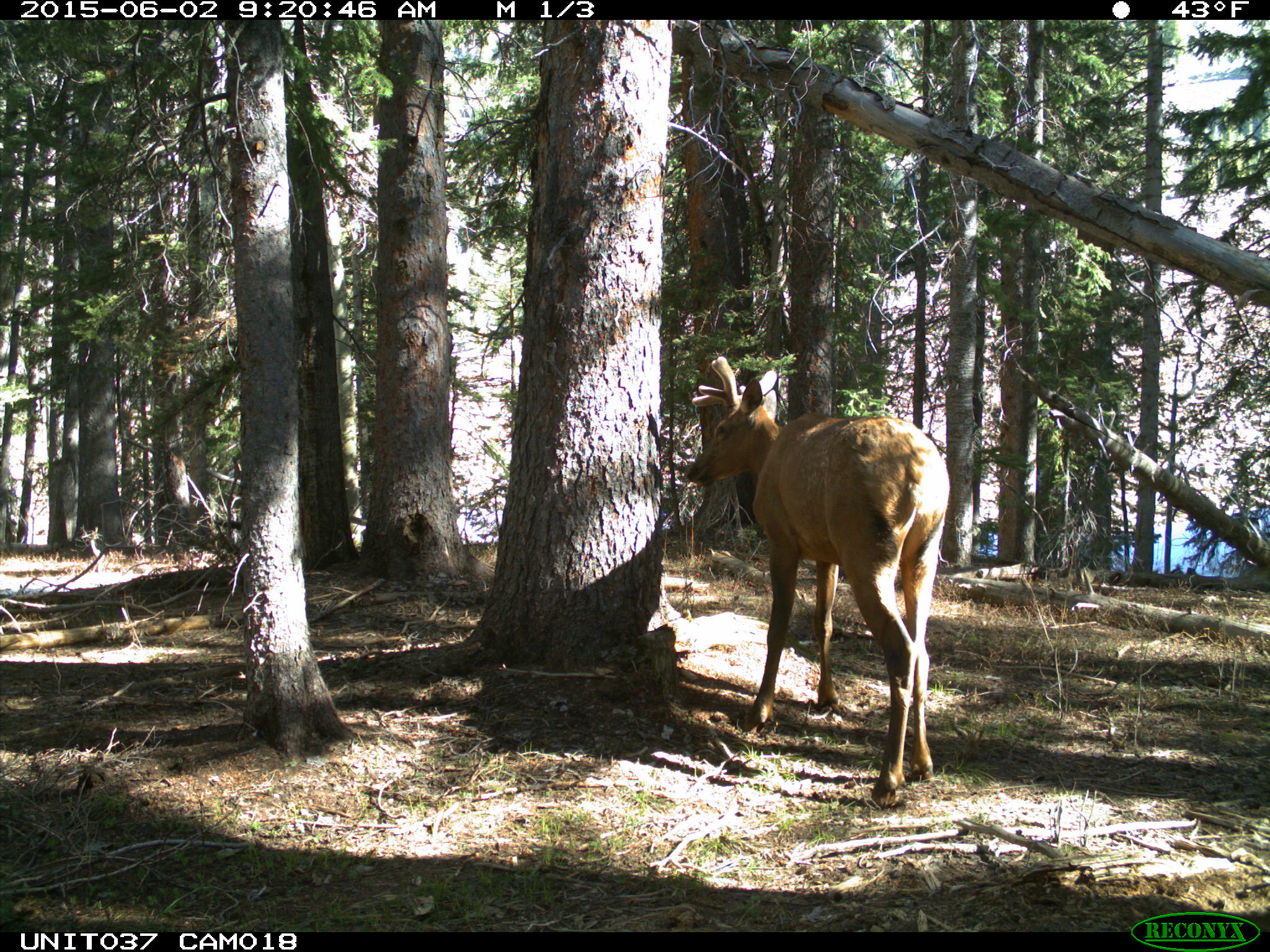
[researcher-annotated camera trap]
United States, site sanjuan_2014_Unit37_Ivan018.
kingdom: Animalia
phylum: Chordata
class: Mammalia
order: Artiodactyla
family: Cervidae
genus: Cervus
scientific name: Cervus elaphus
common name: red deer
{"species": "Cervus elaphus (red deer)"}